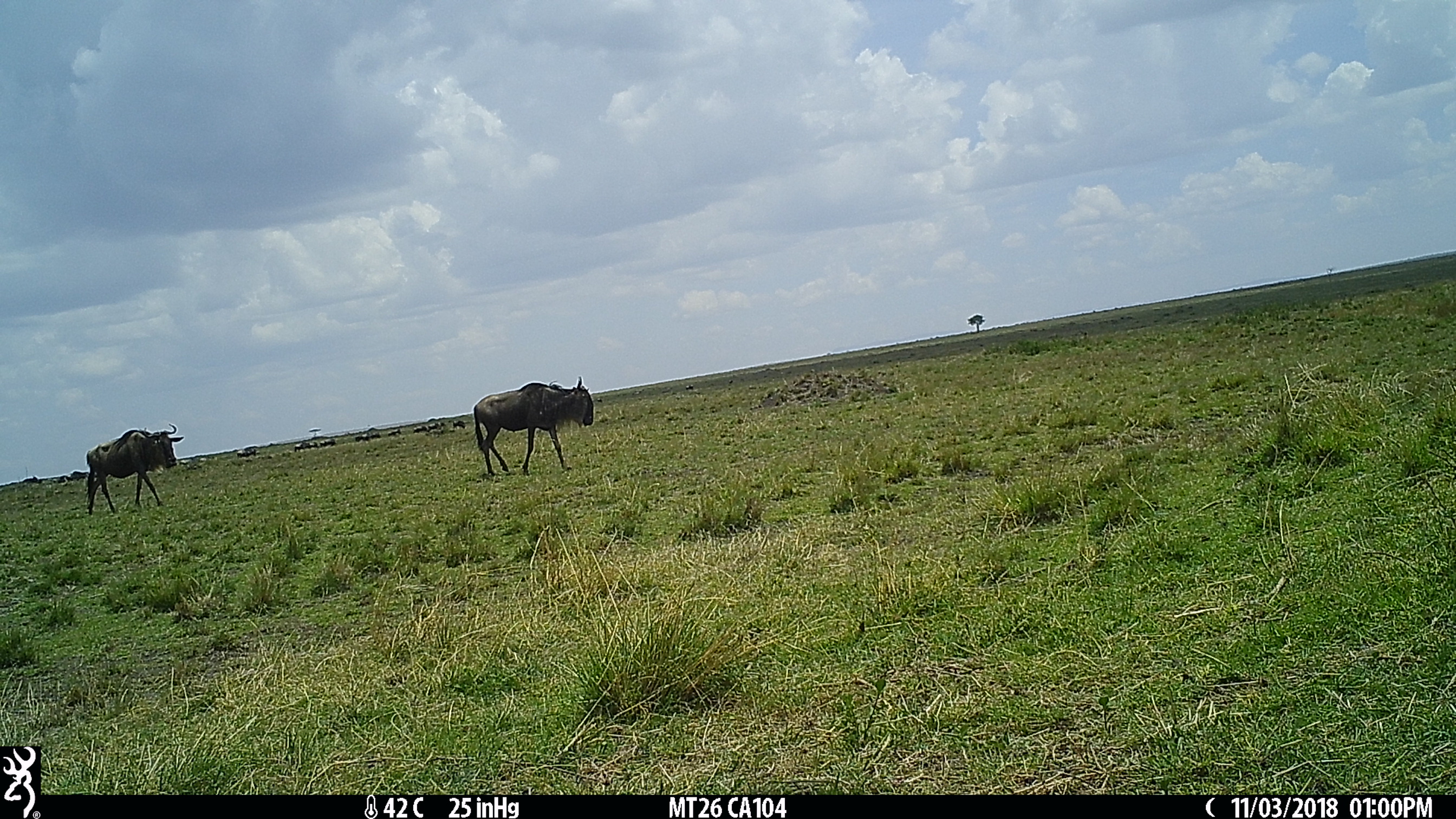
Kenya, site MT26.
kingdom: Animalia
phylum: Chordata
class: Mammalia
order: Artiodactyla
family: Bovidae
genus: Connochaetes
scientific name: Connochaetes taurinus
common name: blue wildebeest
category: wildebeest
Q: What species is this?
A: Wildebeest (blue wildebeest) (Connochaetes taurinus).